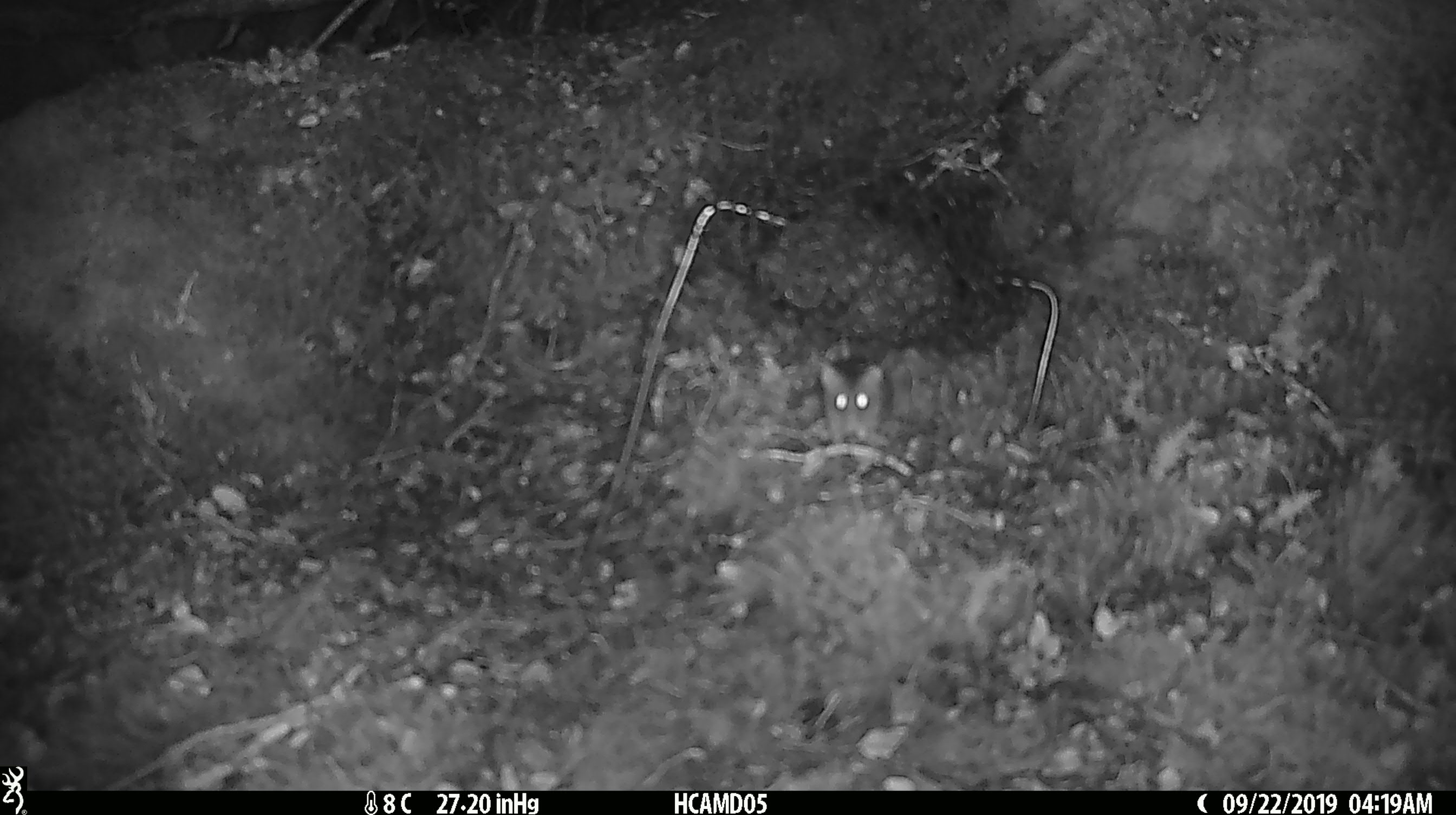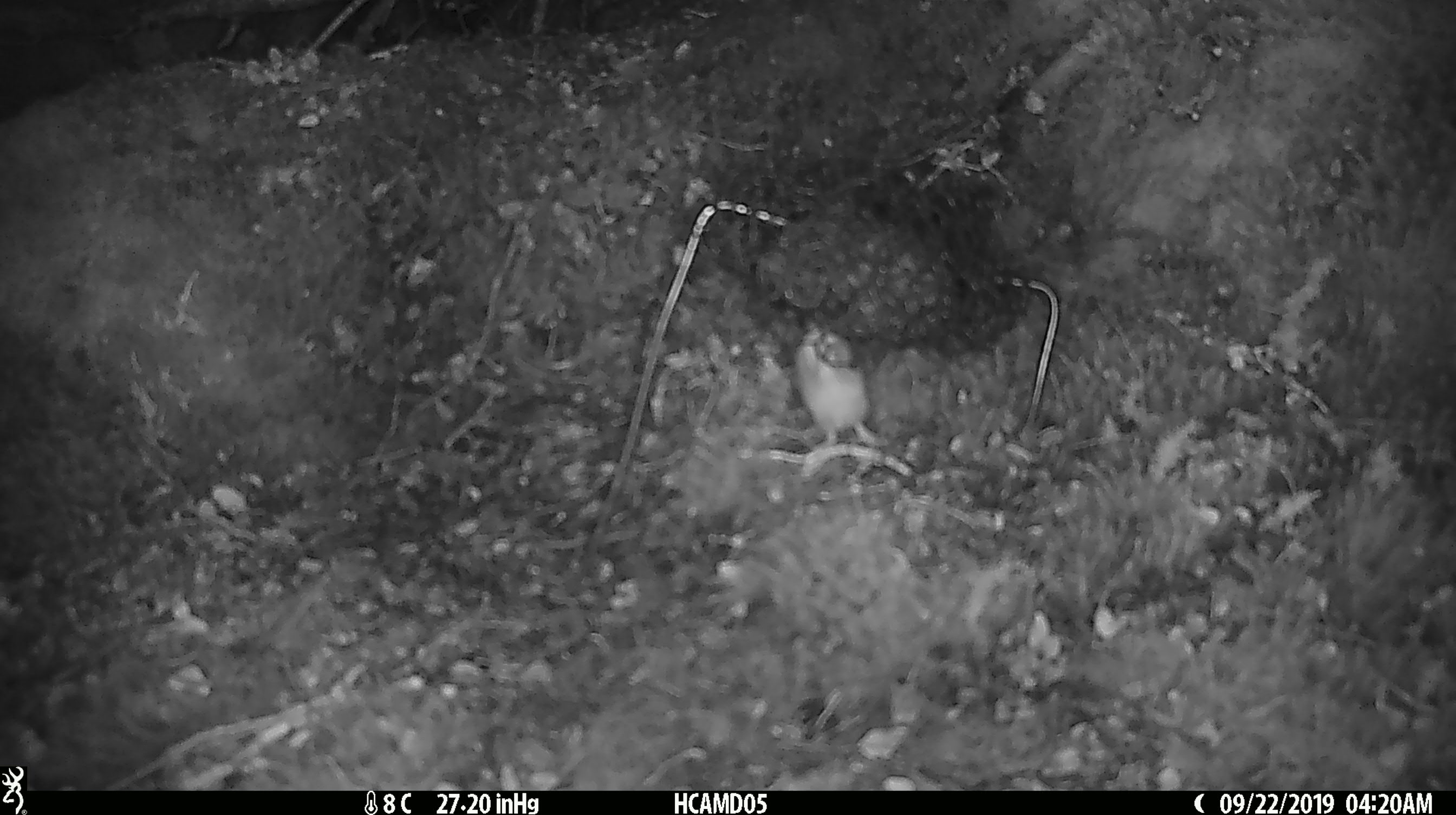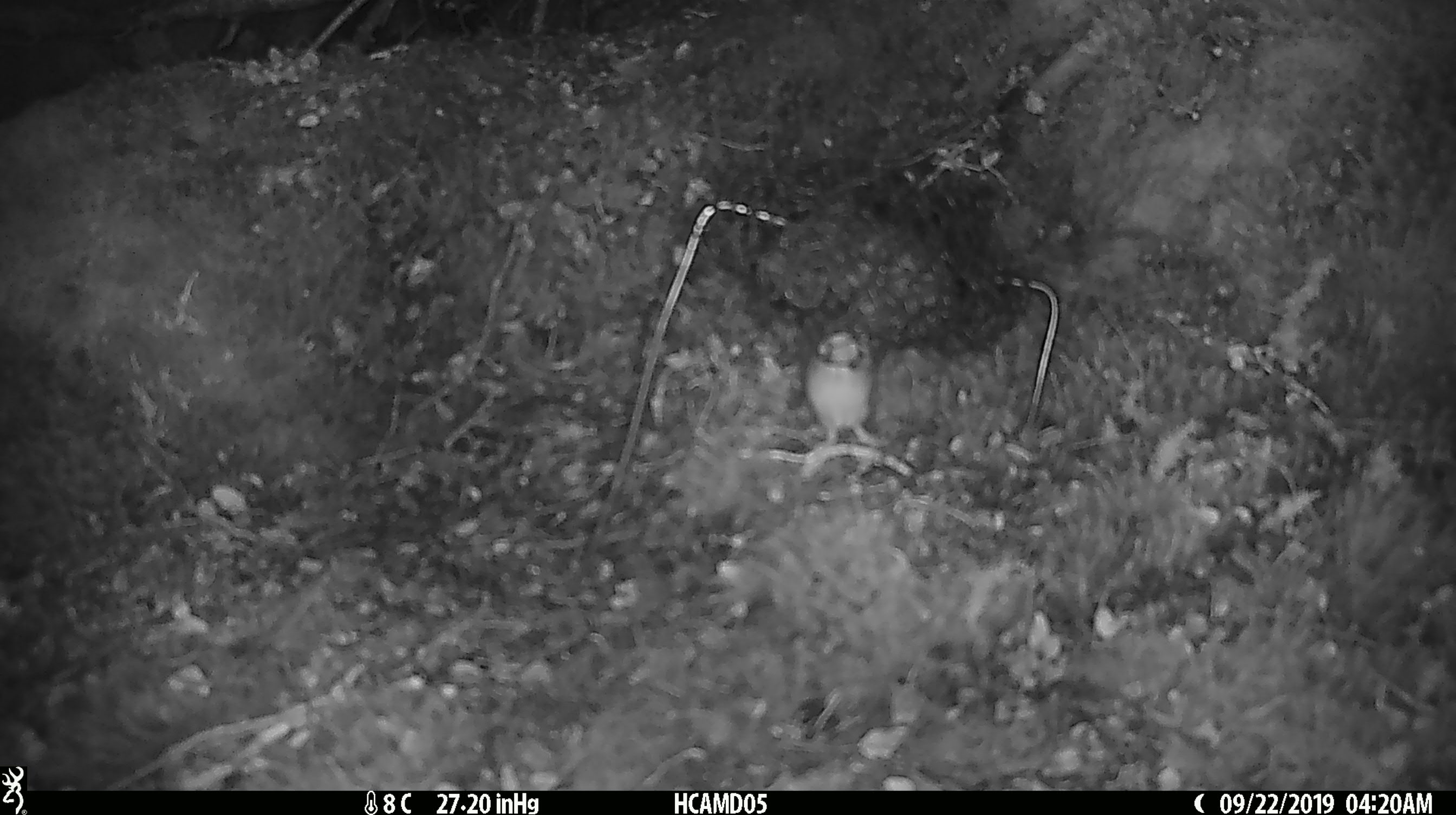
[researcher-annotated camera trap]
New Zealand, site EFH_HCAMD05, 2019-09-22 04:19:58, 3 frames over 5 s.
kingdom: Animalia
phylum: Chordata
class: Mammalia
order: Rodentia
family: Muridae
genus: Mus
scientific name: Mus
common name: mouse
Mouse (Mus).